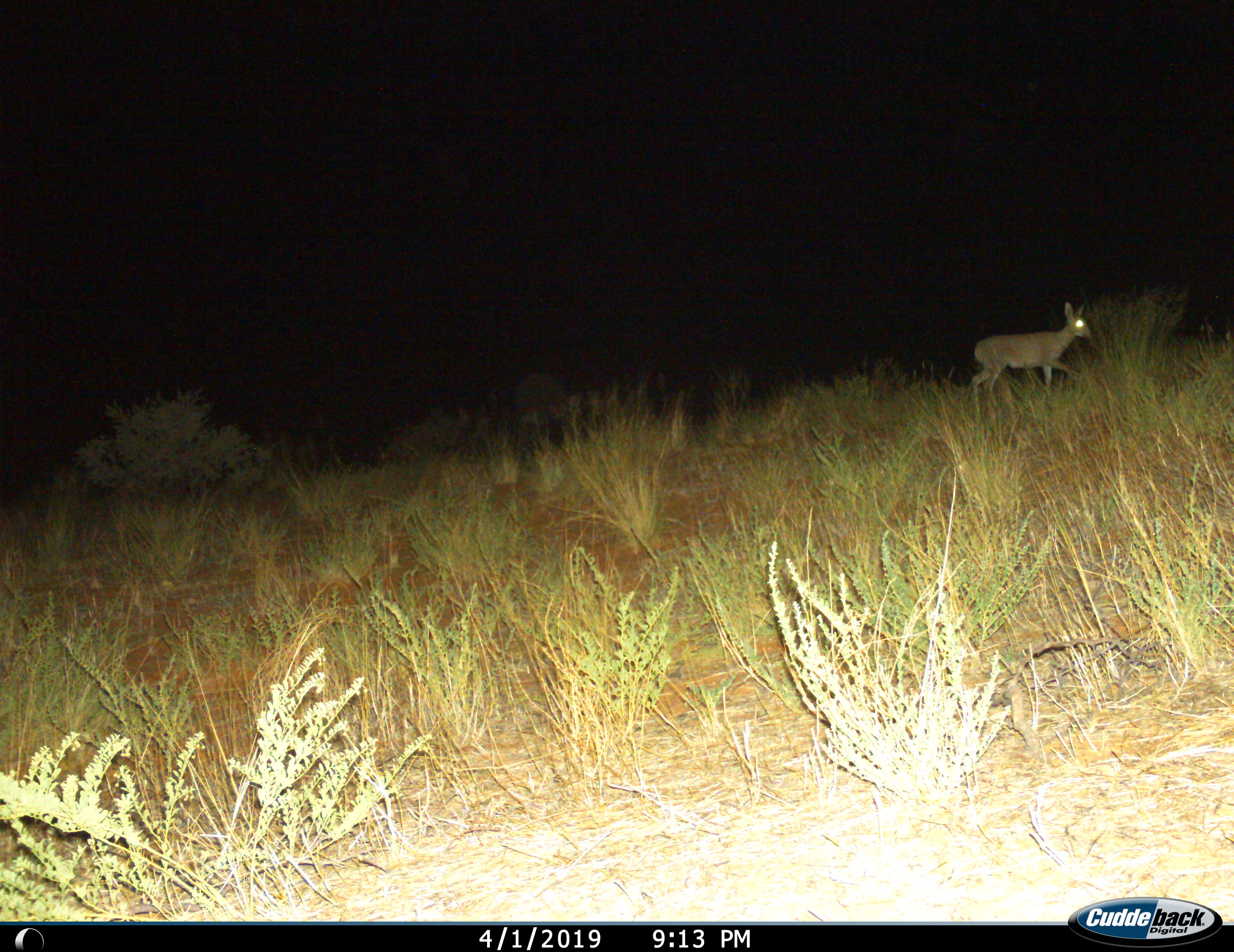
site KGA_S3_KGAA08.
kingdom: Animalia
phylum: Chordata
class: Mammalia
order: Artiodactyla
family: Bovidae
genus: Raphicerus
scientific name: Raphicerus campestris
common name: steenbok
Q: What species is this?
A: Steenbok (Raphicerus campestris).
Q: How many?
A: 1.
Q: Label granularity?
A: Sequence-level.